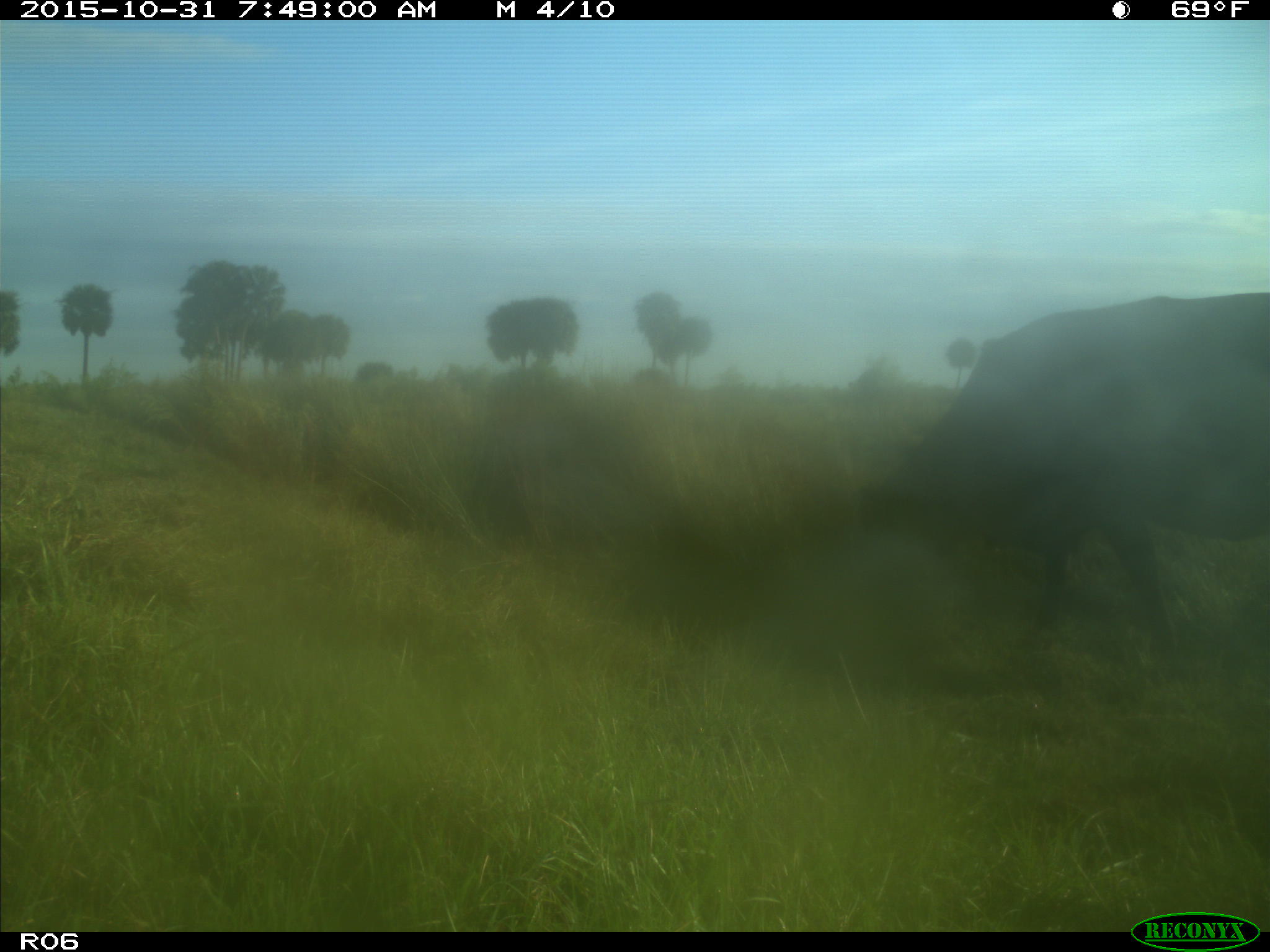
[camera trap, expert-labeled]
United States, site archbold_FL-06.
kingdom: Animalia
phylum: Chordata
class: Mammalia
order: Artiodactyla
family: Bovidae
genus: Bos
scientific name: Bos taurus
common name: domestic cow